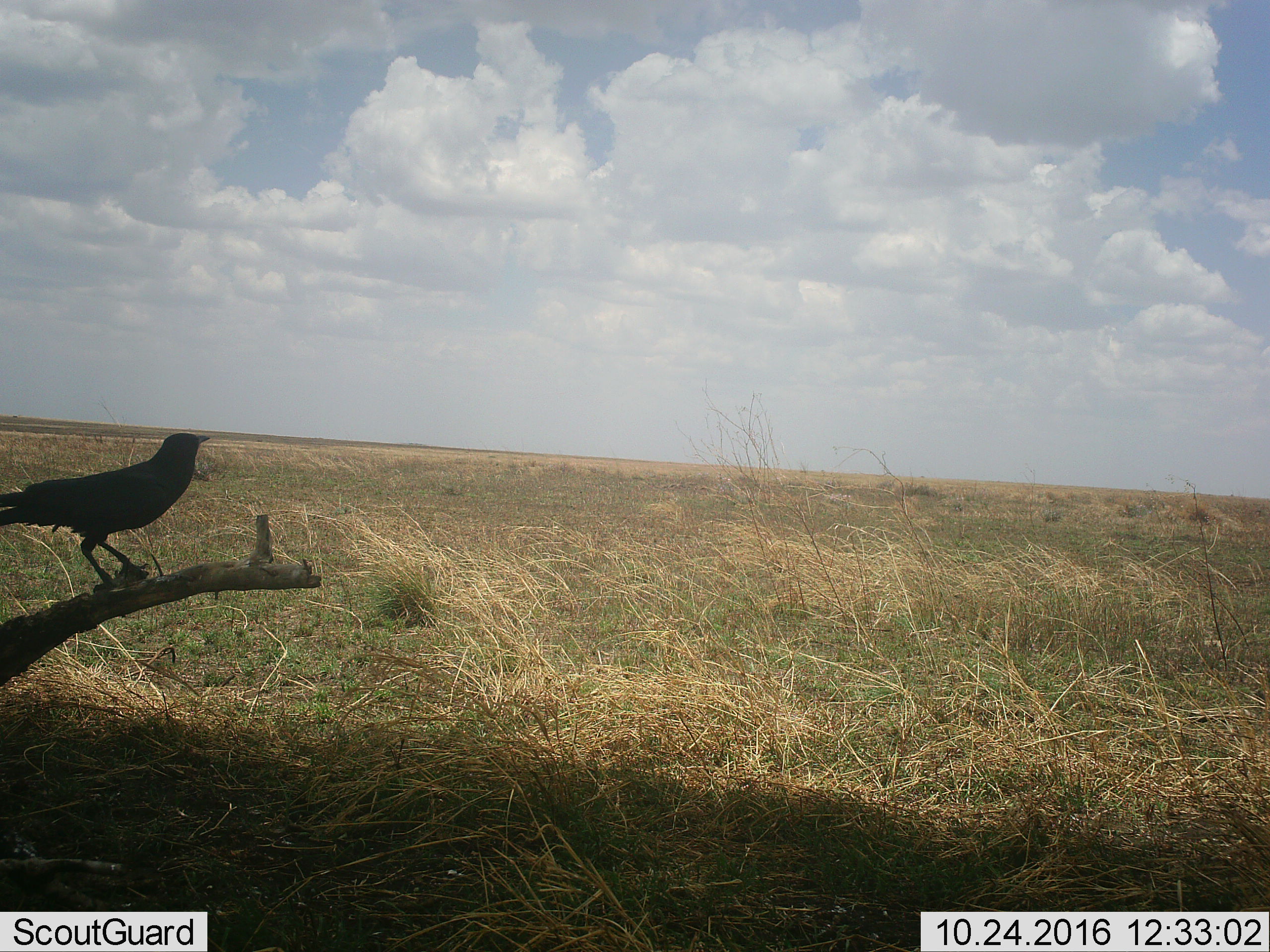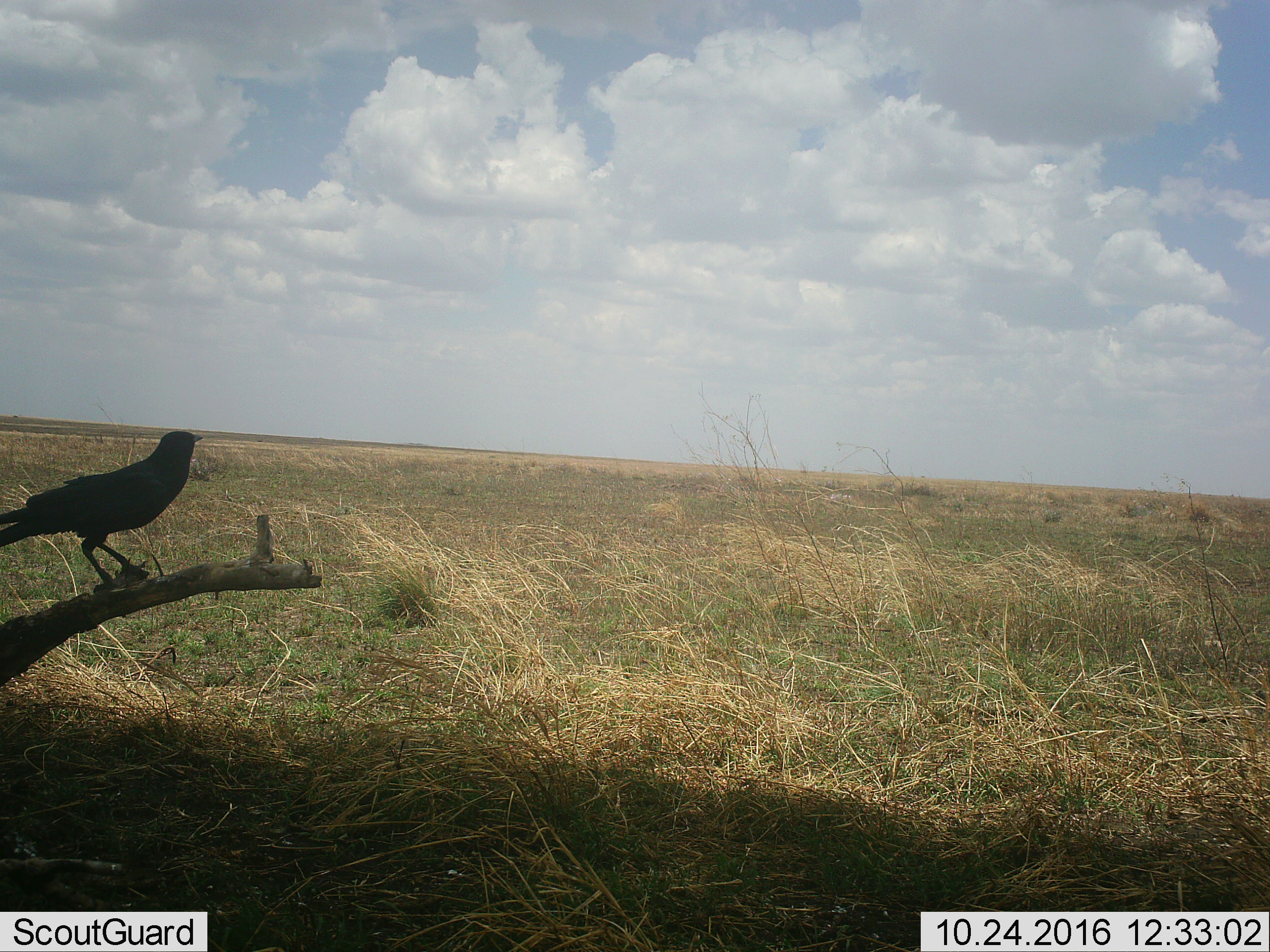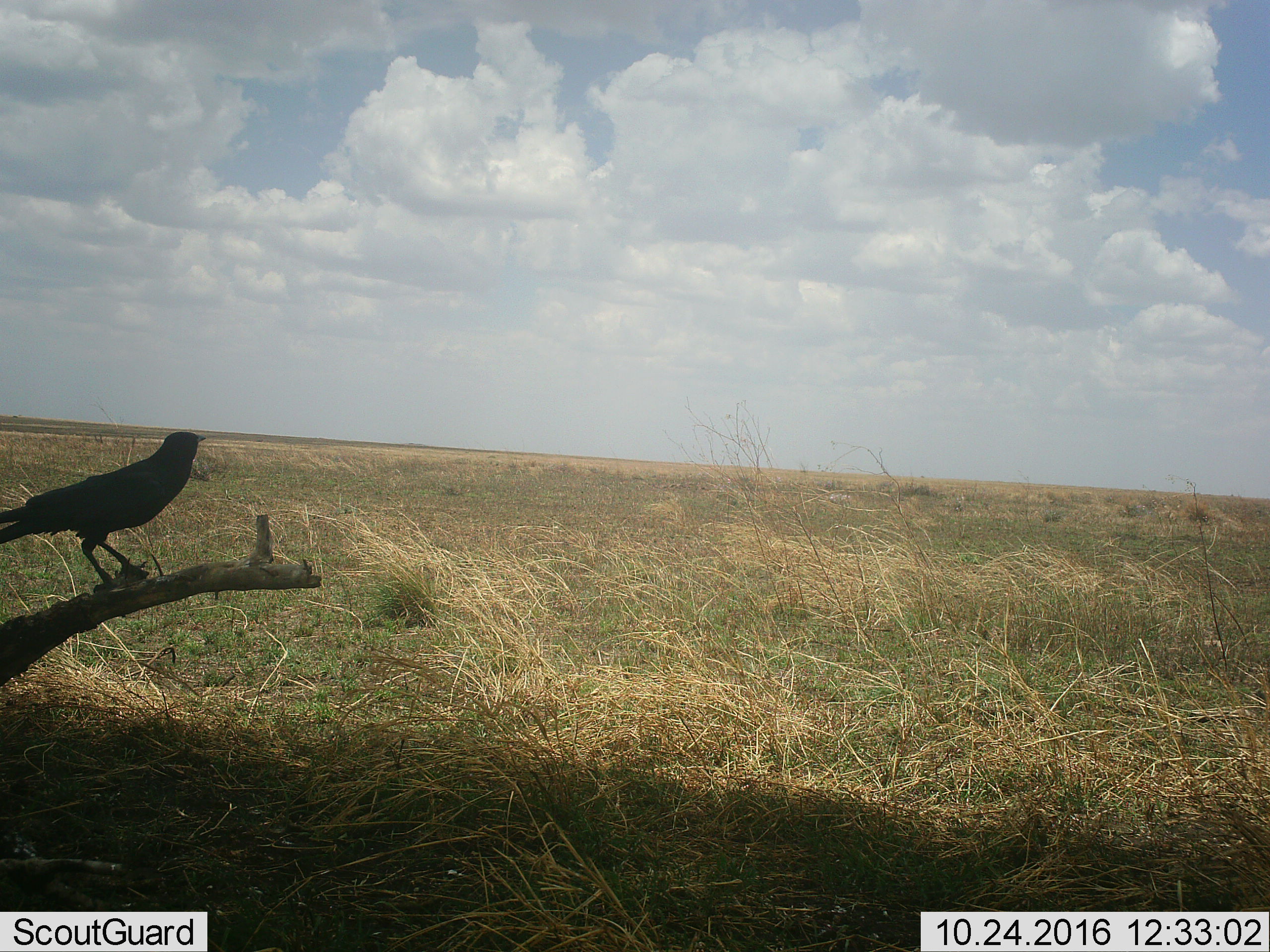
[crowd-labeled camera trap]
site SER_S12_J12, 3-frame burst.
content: unidentified animal